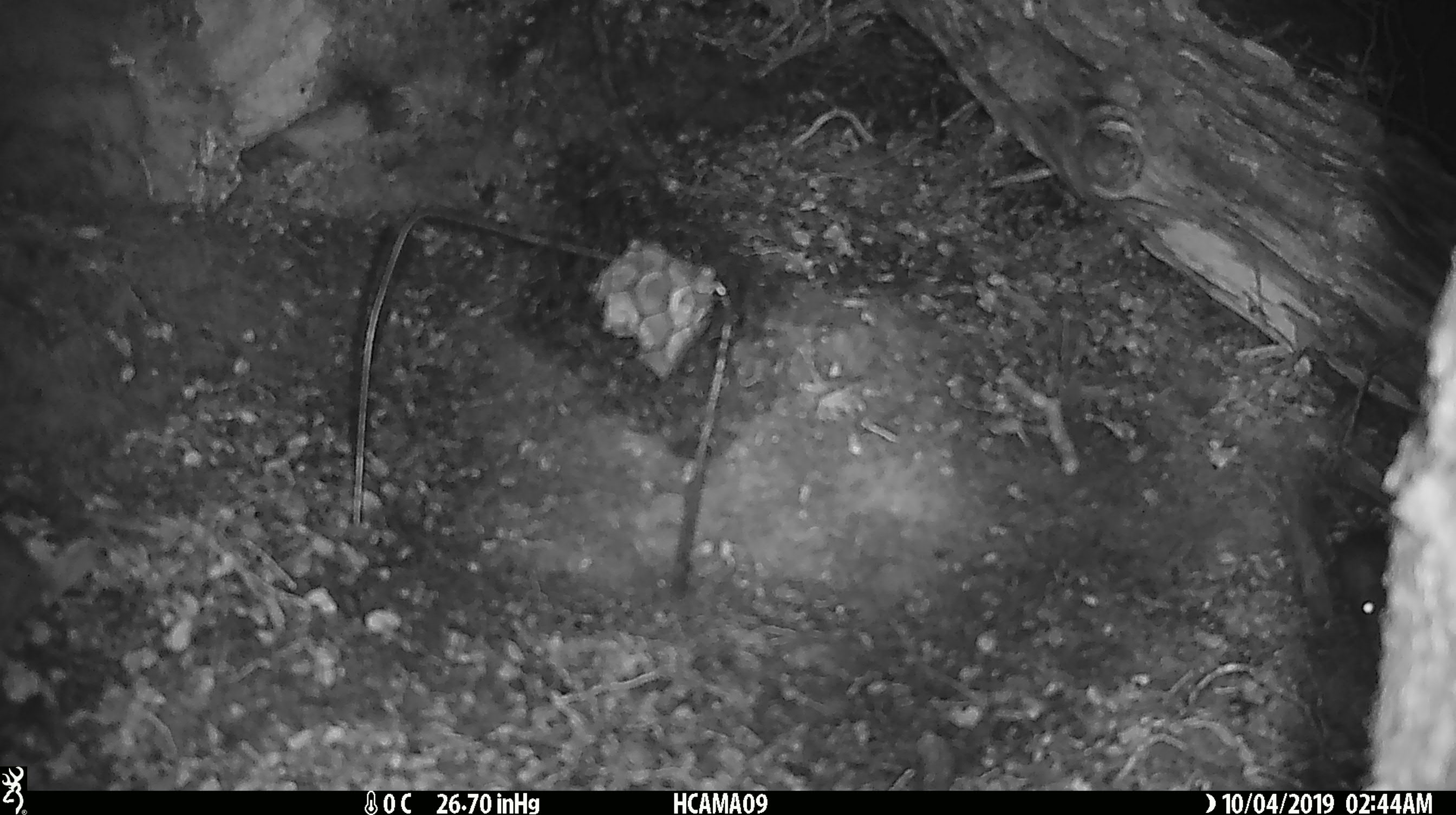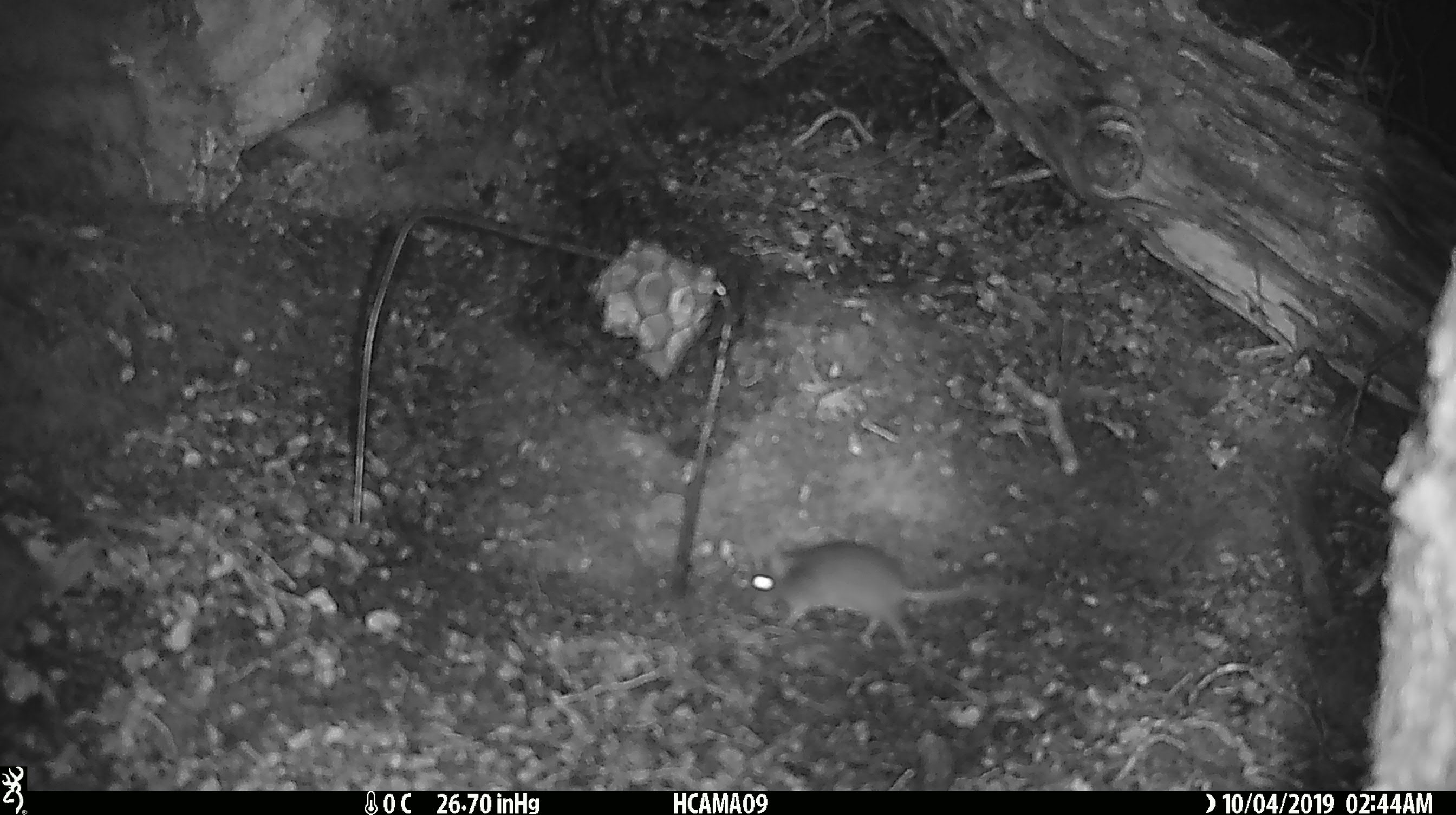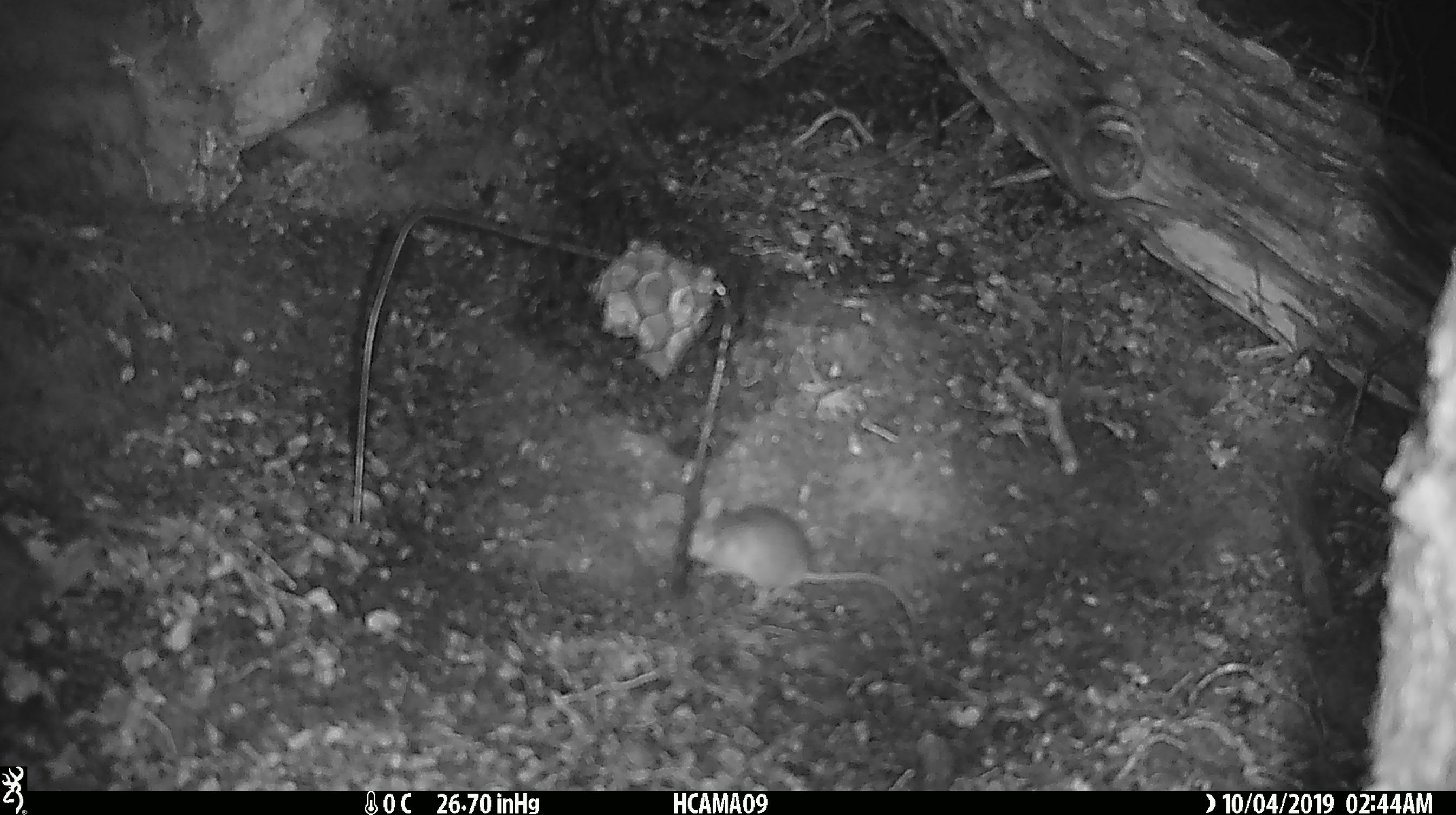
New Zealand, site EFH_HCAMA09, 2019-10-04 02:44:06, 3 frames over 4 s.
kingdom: Animalia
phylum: Chordata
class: Mammalia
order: Rodentia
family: Muridae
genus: Mus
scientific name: Mus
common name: mouse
Mouse (Mus).